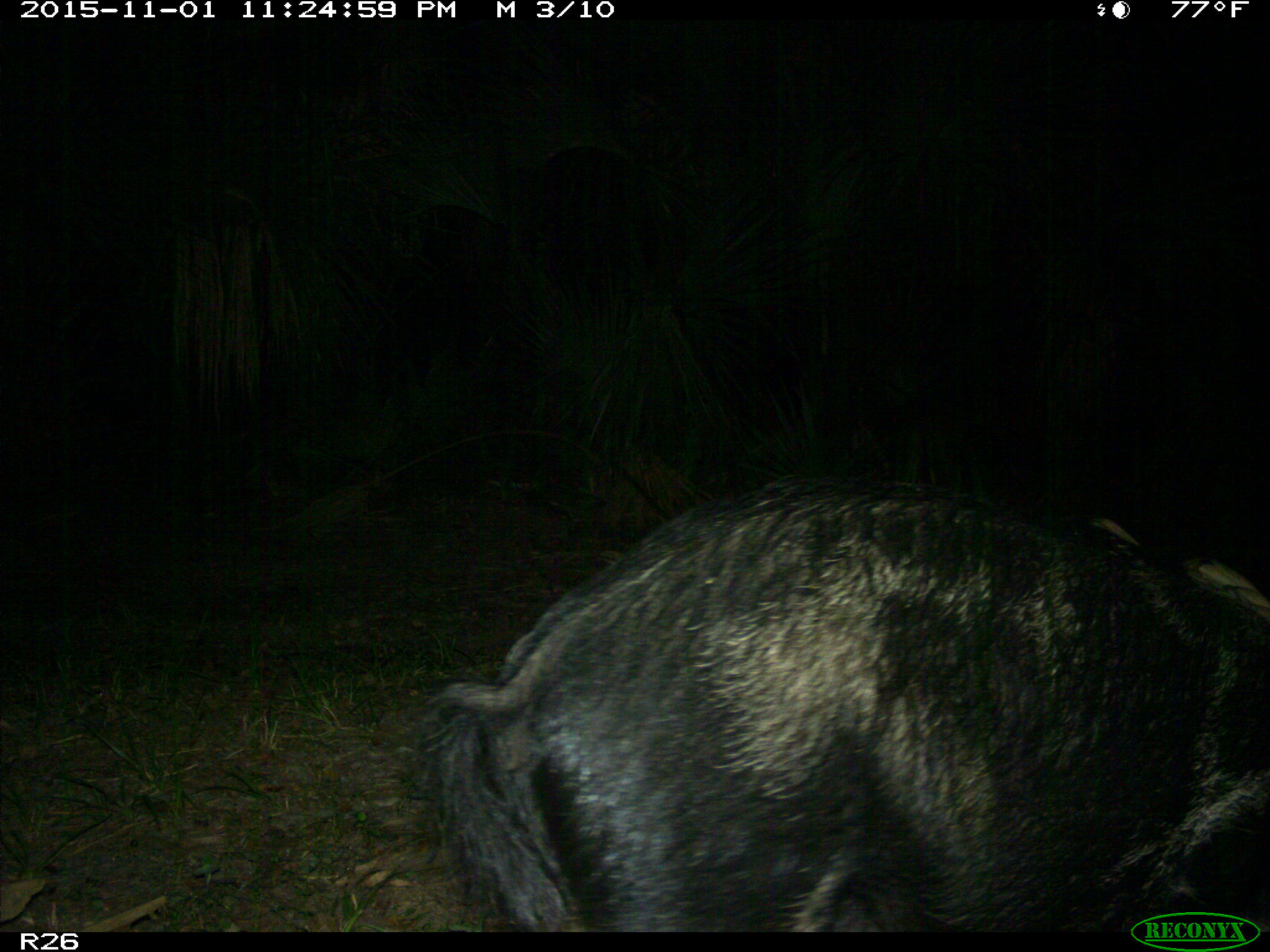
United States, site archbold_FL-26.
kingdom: Animalia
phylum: Chordata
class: Mammalia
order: Artiodactyla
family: Suidae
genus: Sus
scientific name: Sus scrofa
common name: wild boar